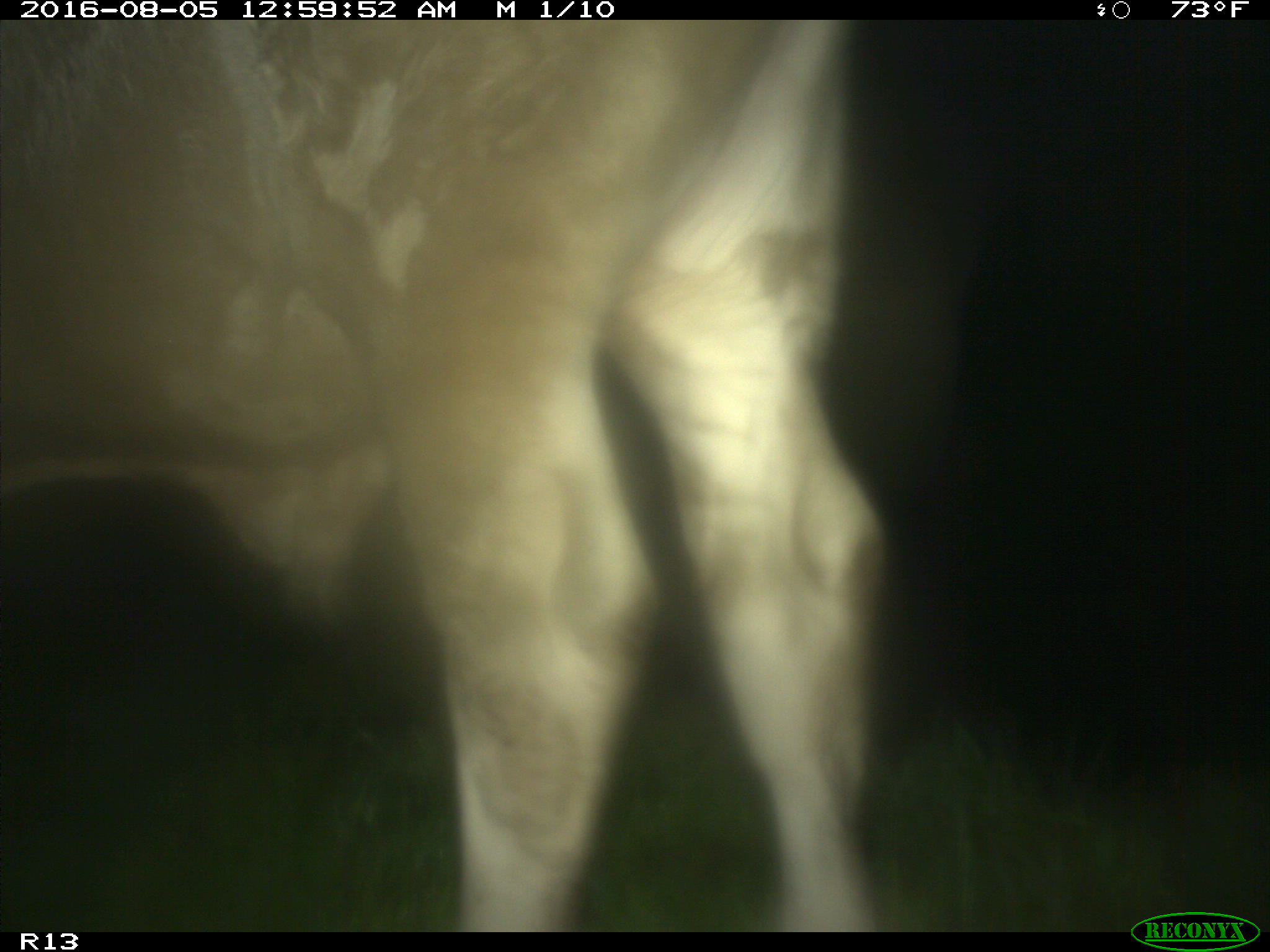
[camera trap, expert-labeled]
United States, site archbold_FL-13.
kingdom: Animalia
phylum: Chordata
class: Mammalia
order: Artiodactyla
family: Bovidae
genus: Bos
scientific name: Bos taurus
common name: domestic cow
Bos taurus (domestic cow).